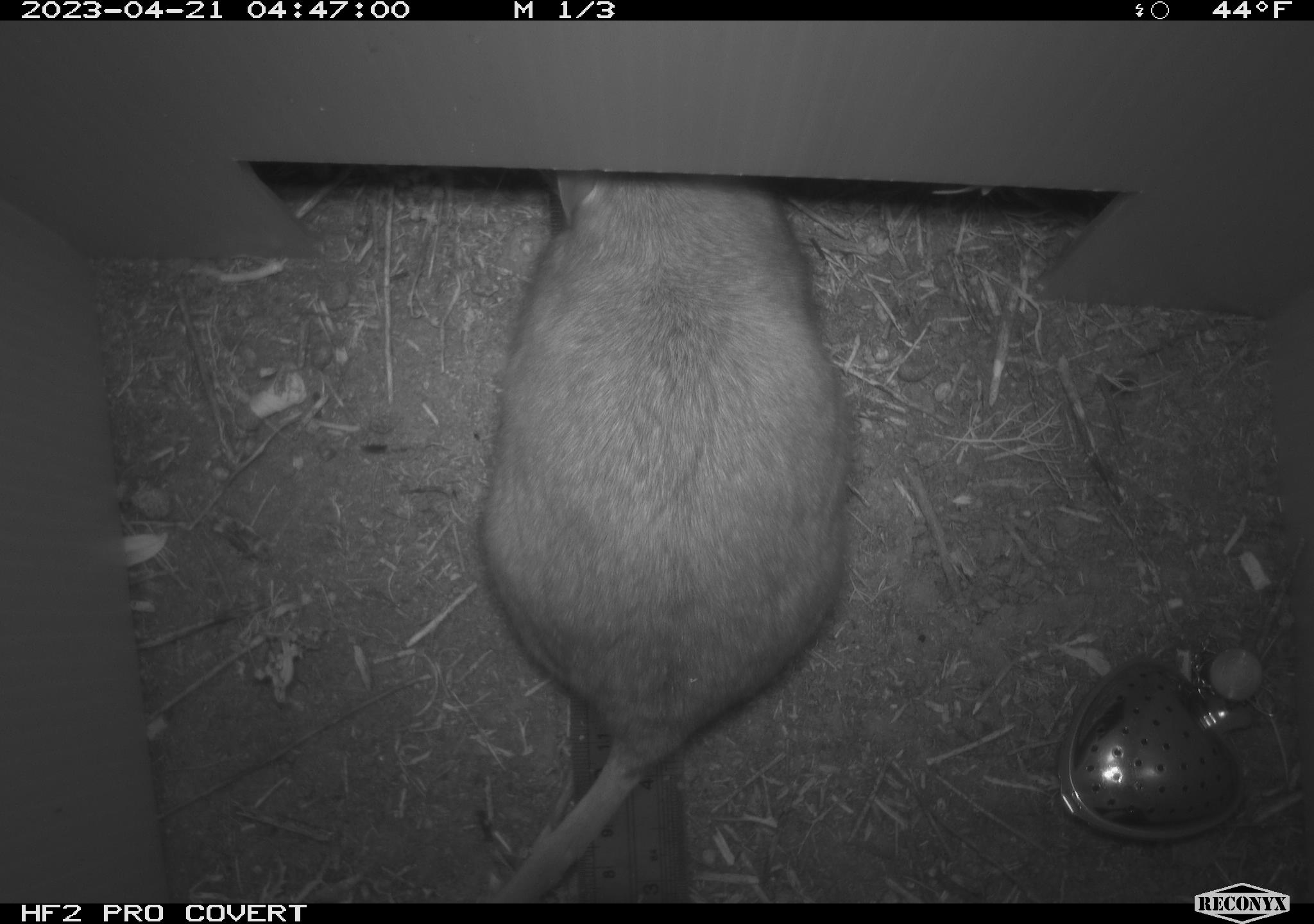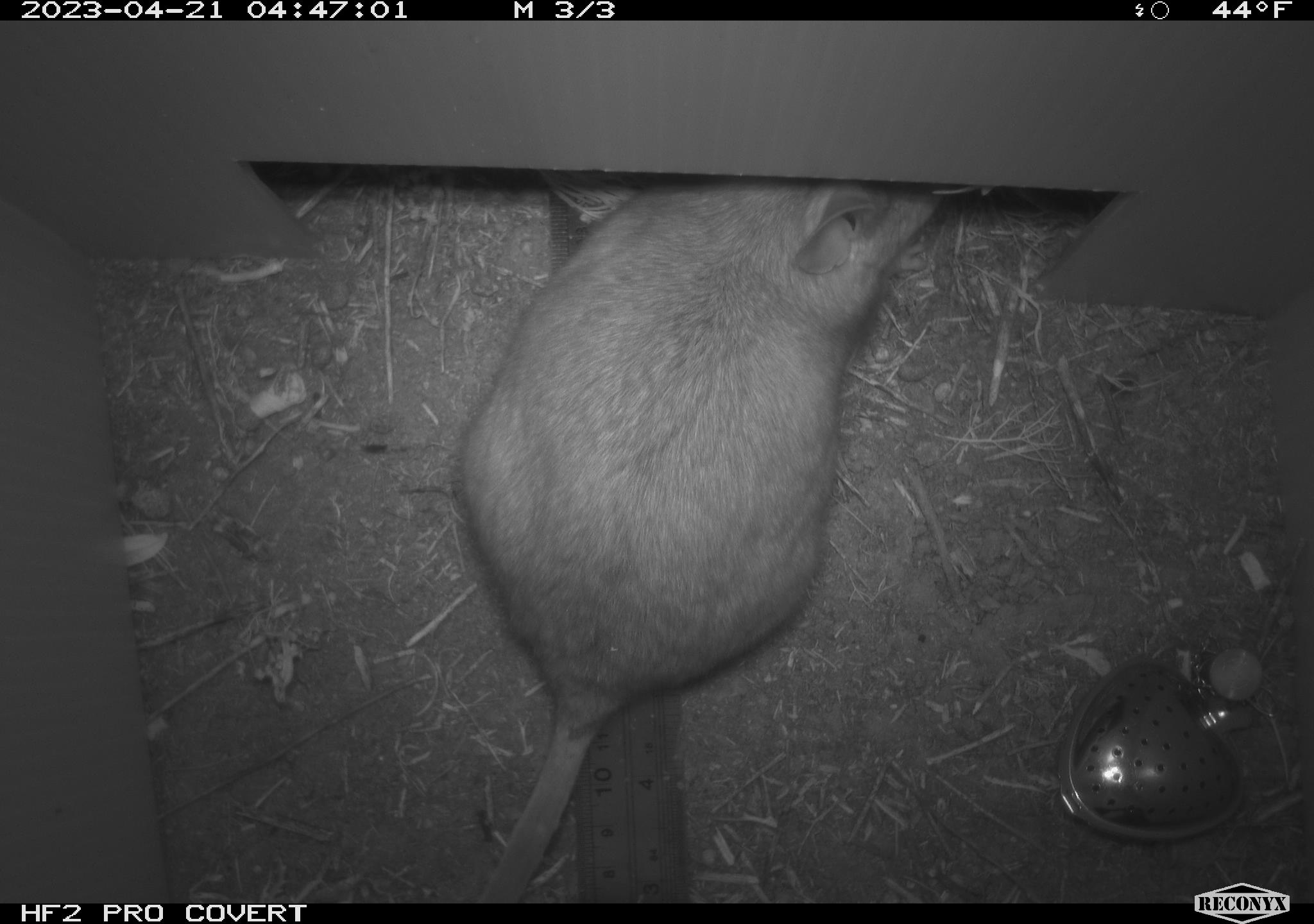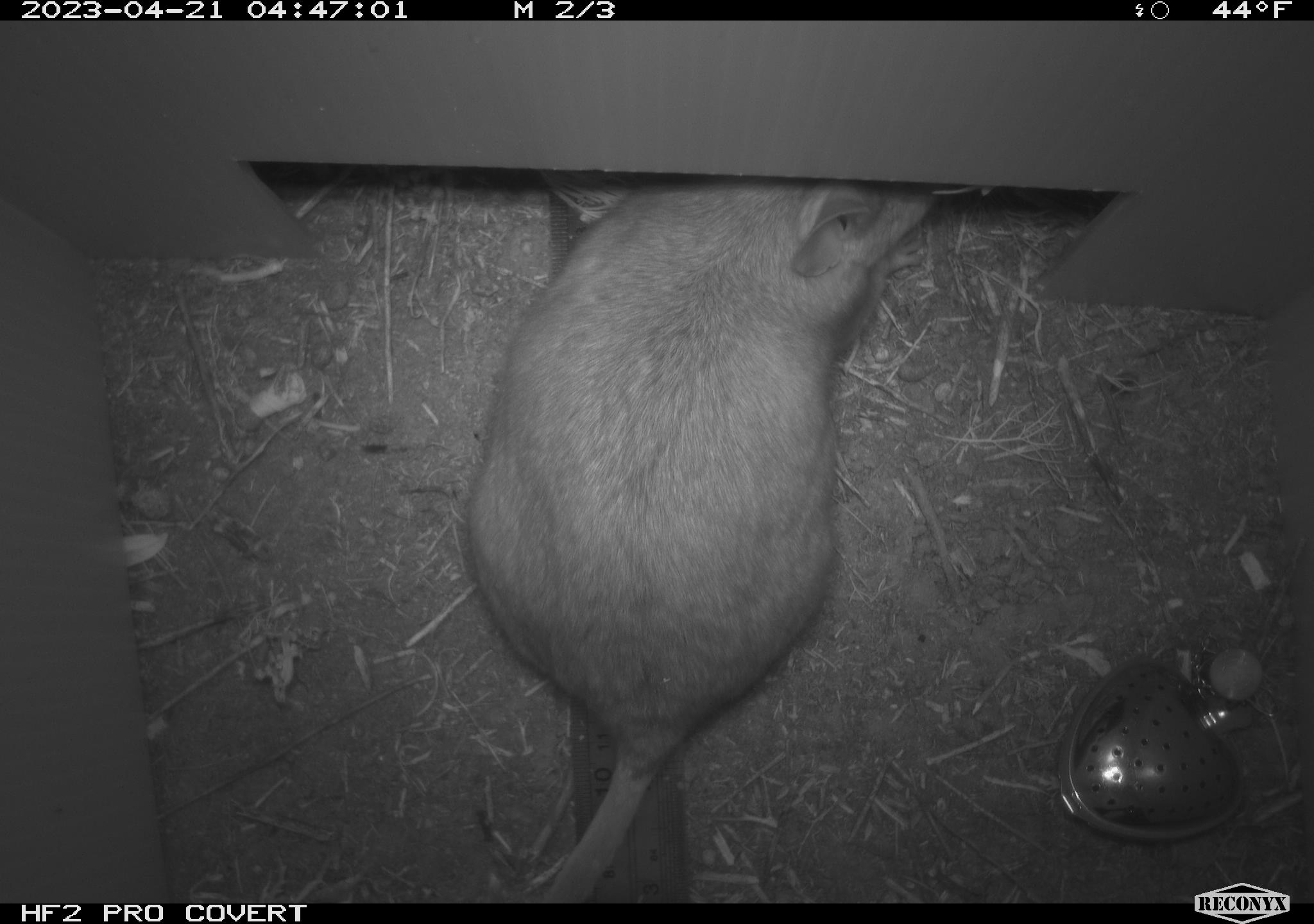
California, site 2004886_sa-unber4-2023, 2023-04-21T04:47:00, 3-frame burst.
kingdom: Animalia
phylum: Chordata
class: Mammalia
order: Rodentia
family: Cricetidae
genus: Neotoma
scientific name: Neotoma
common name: pack rat or woodrat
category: neotoma species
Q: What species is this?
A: Neotoma species (pack rat or woodrat) (Neotoma).